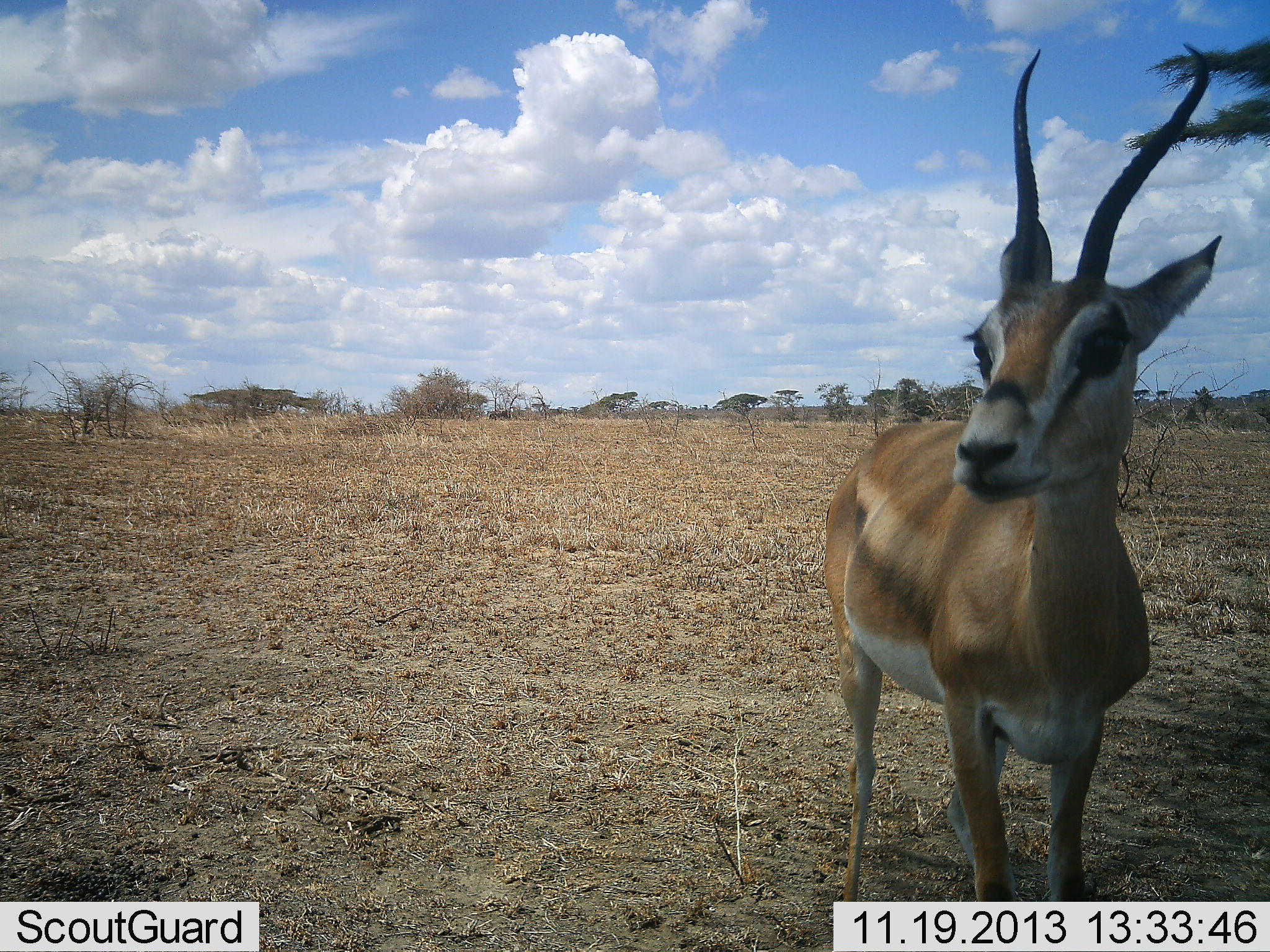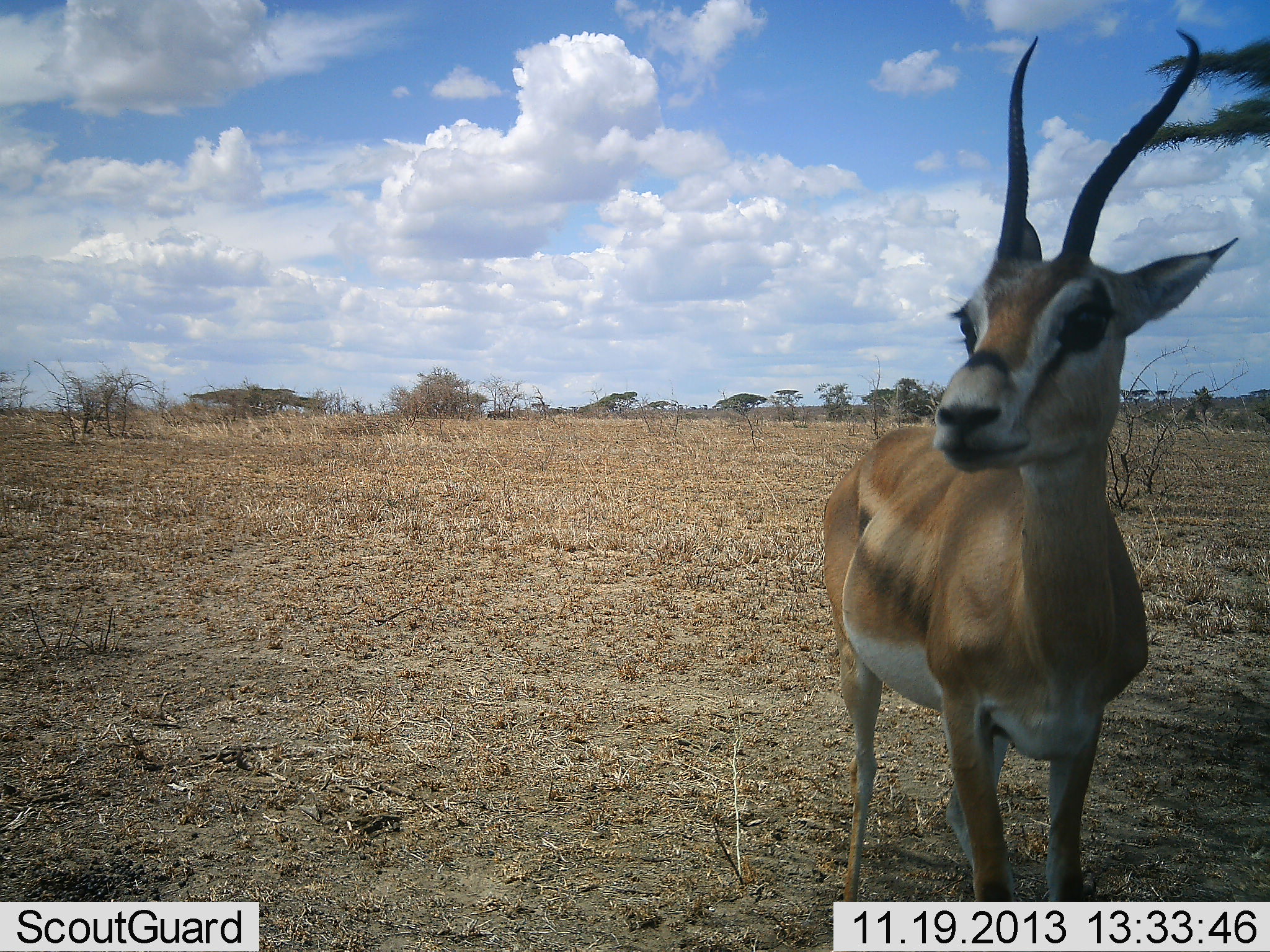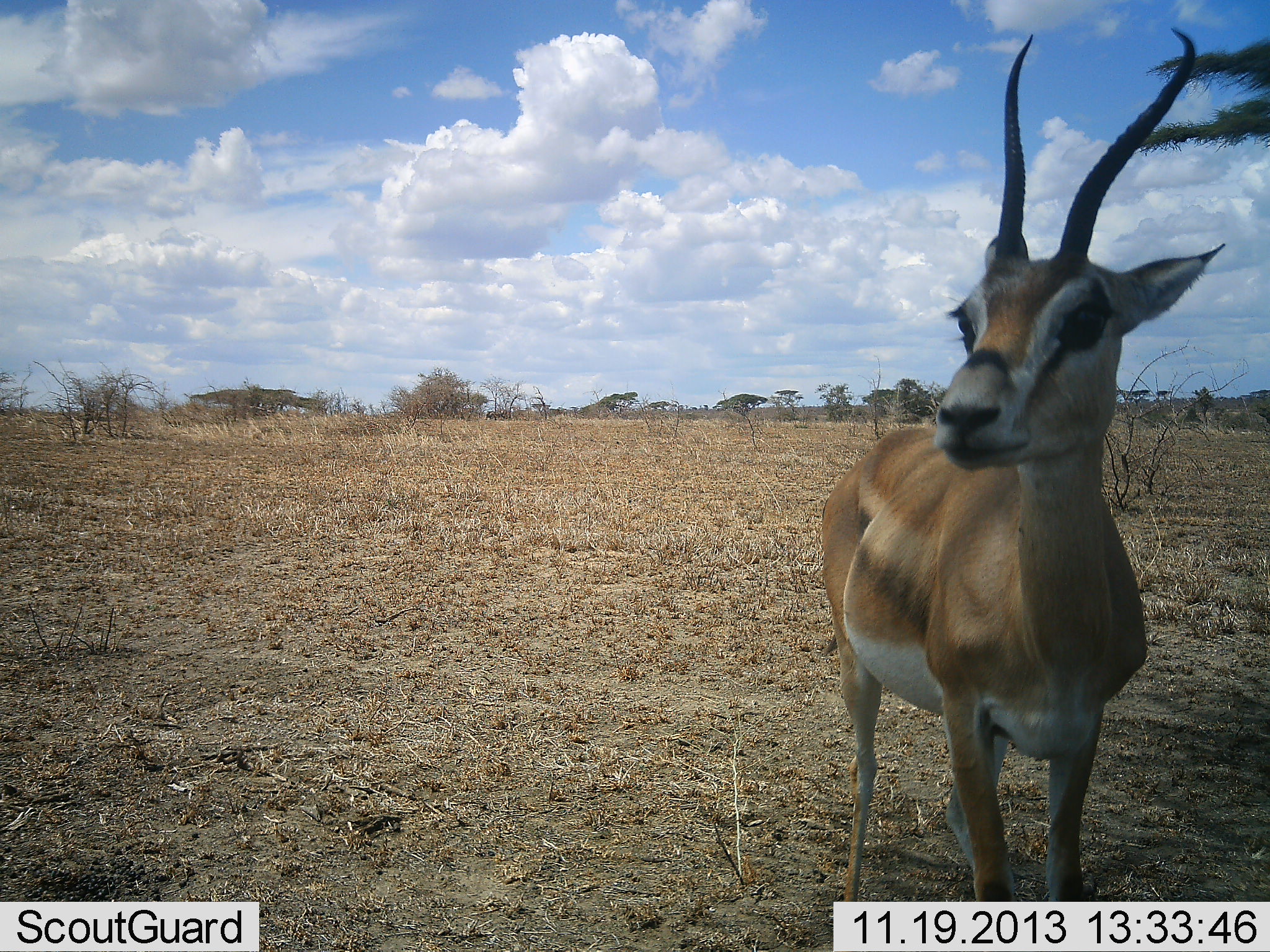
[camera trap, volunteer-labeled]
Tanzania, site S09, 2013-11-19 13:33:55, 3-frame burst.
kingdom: Animalia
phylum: Chordata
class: Mammalia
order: Artiodactyla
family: Bovidae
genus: Nanger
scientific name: Nanger granti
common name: grant's gazelle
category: gazellegrants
Gazellegrants (grant's gazelle) (Nanger granti), count 1. Behavior (volunteer vote fractions): standing 100%, resting 0%, moving 0%, interacting 0%. Young present (vote fraction): 0%. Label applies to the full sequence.